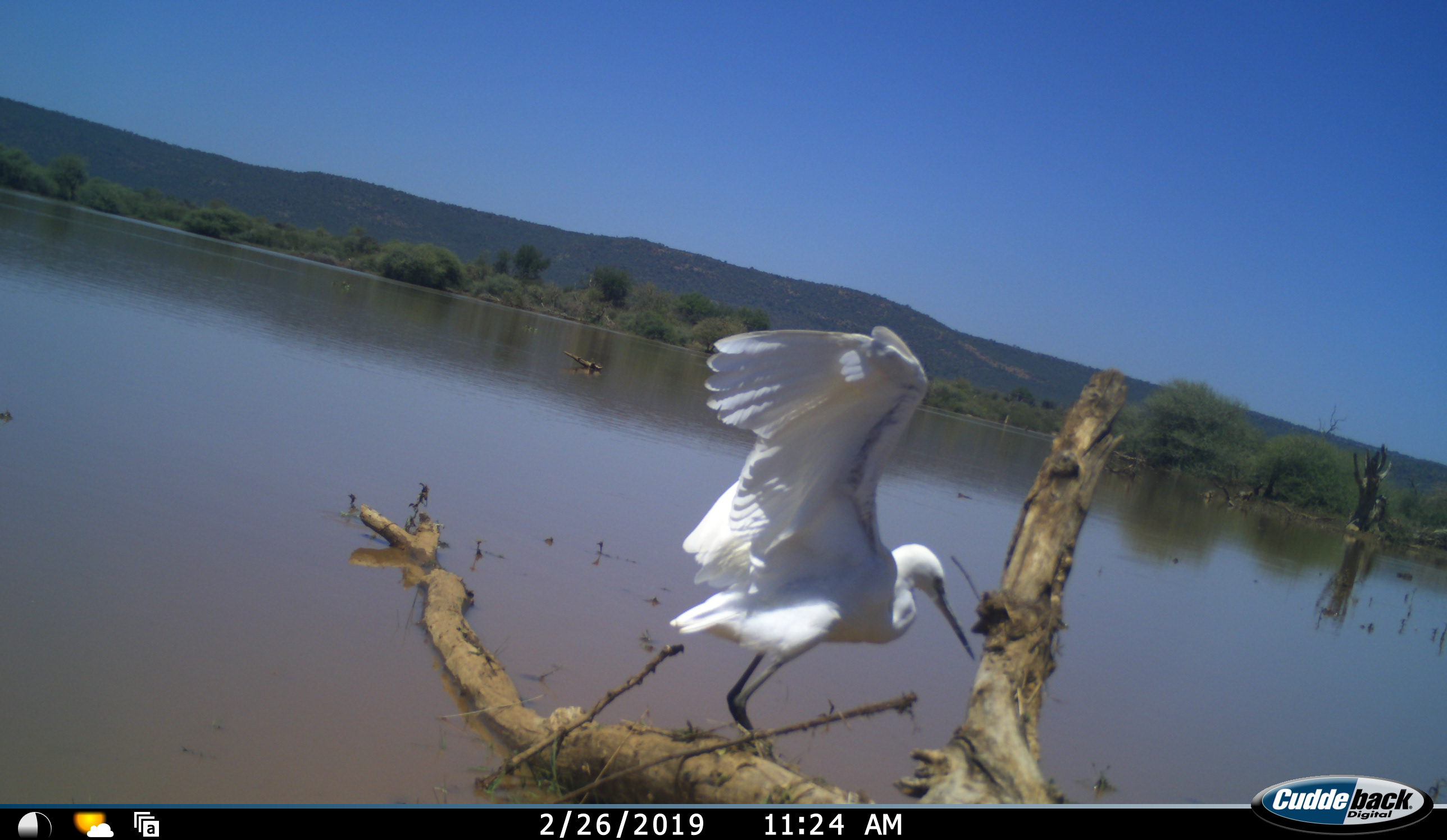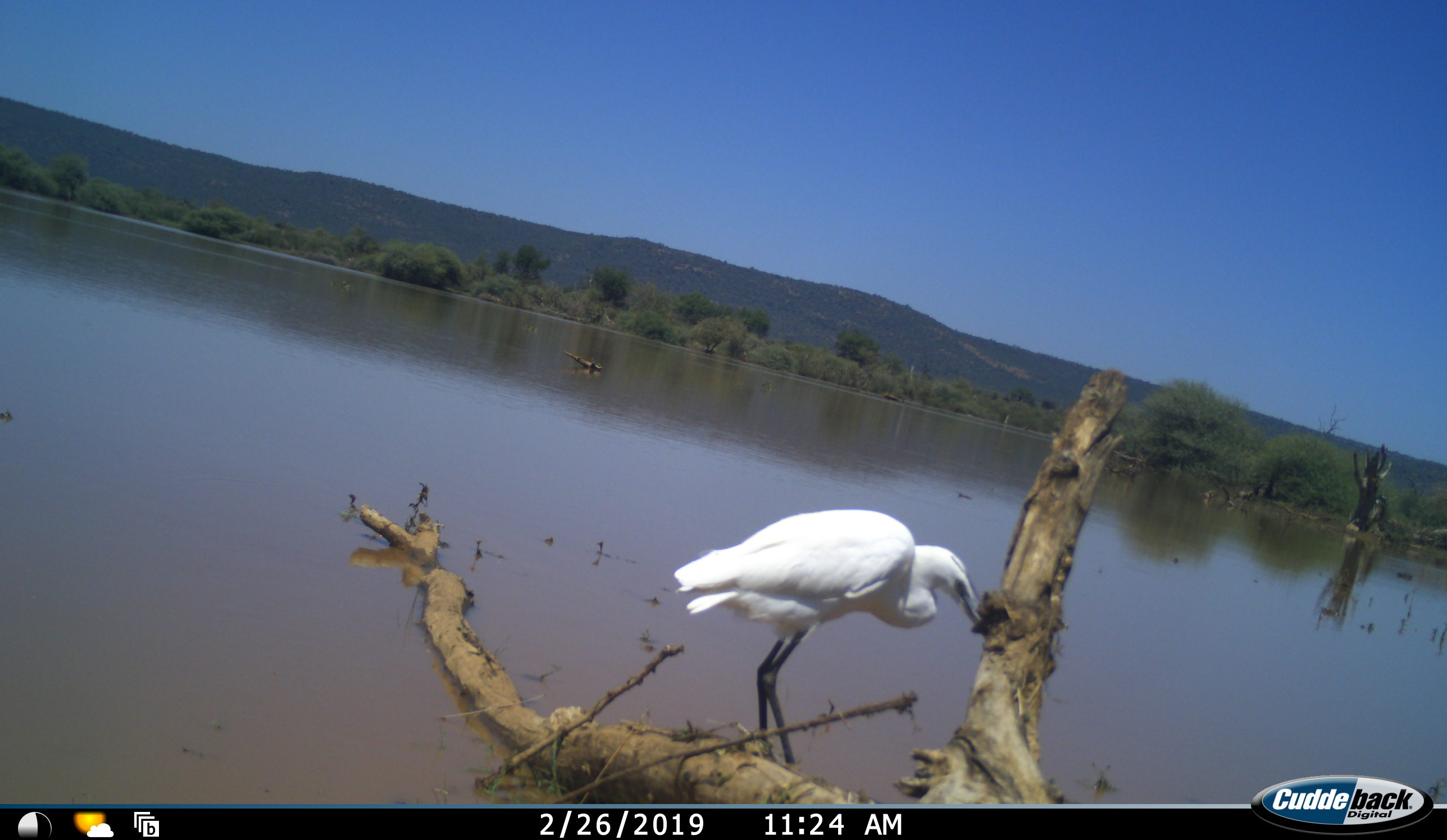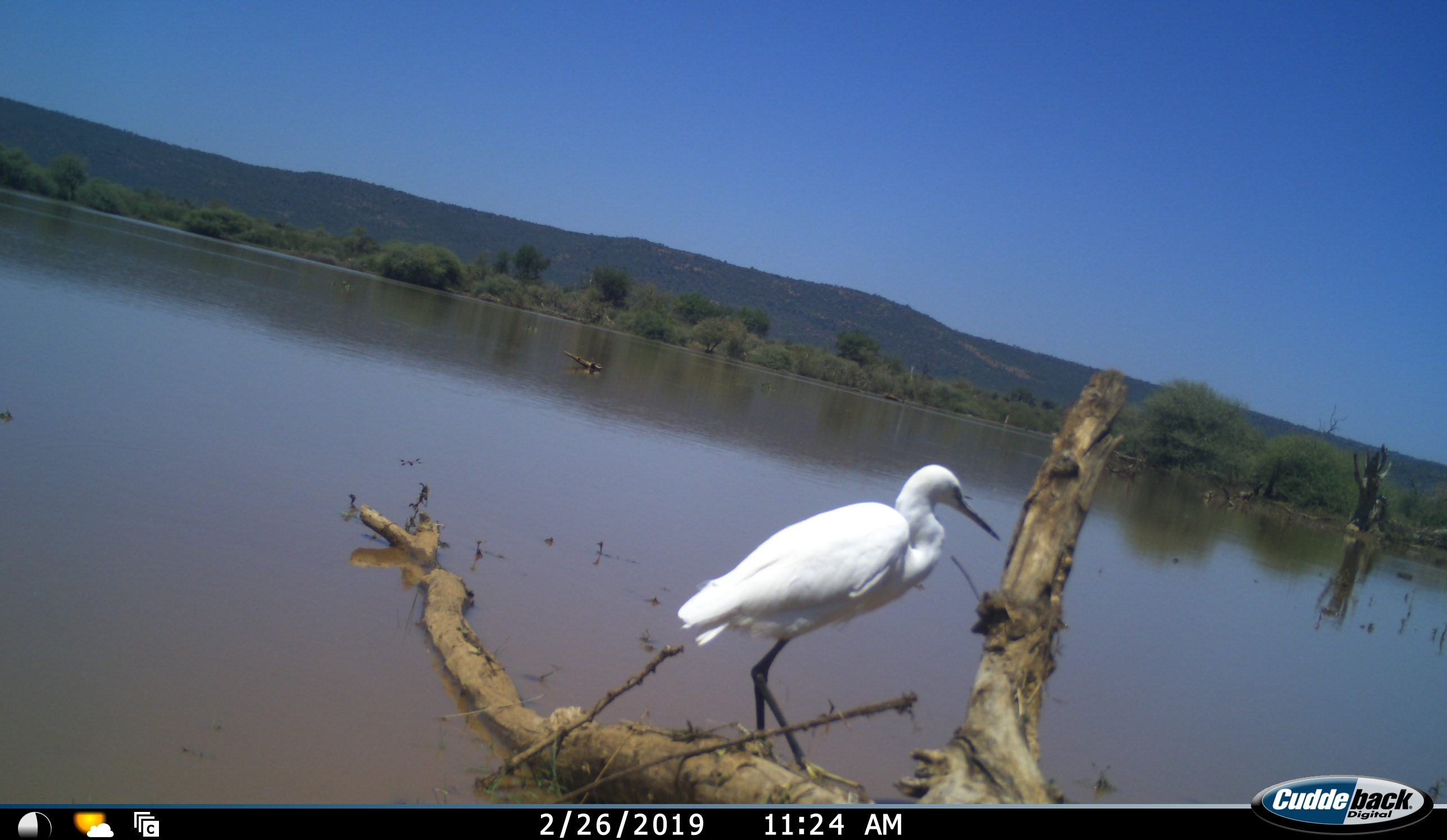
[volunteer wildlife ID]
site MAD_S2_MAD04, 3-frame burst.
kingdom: Animalia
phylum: Chordata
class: Aves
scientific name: Aves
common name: bird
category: birdother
Birdother (bird) (Aves), count 1. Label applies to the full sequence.